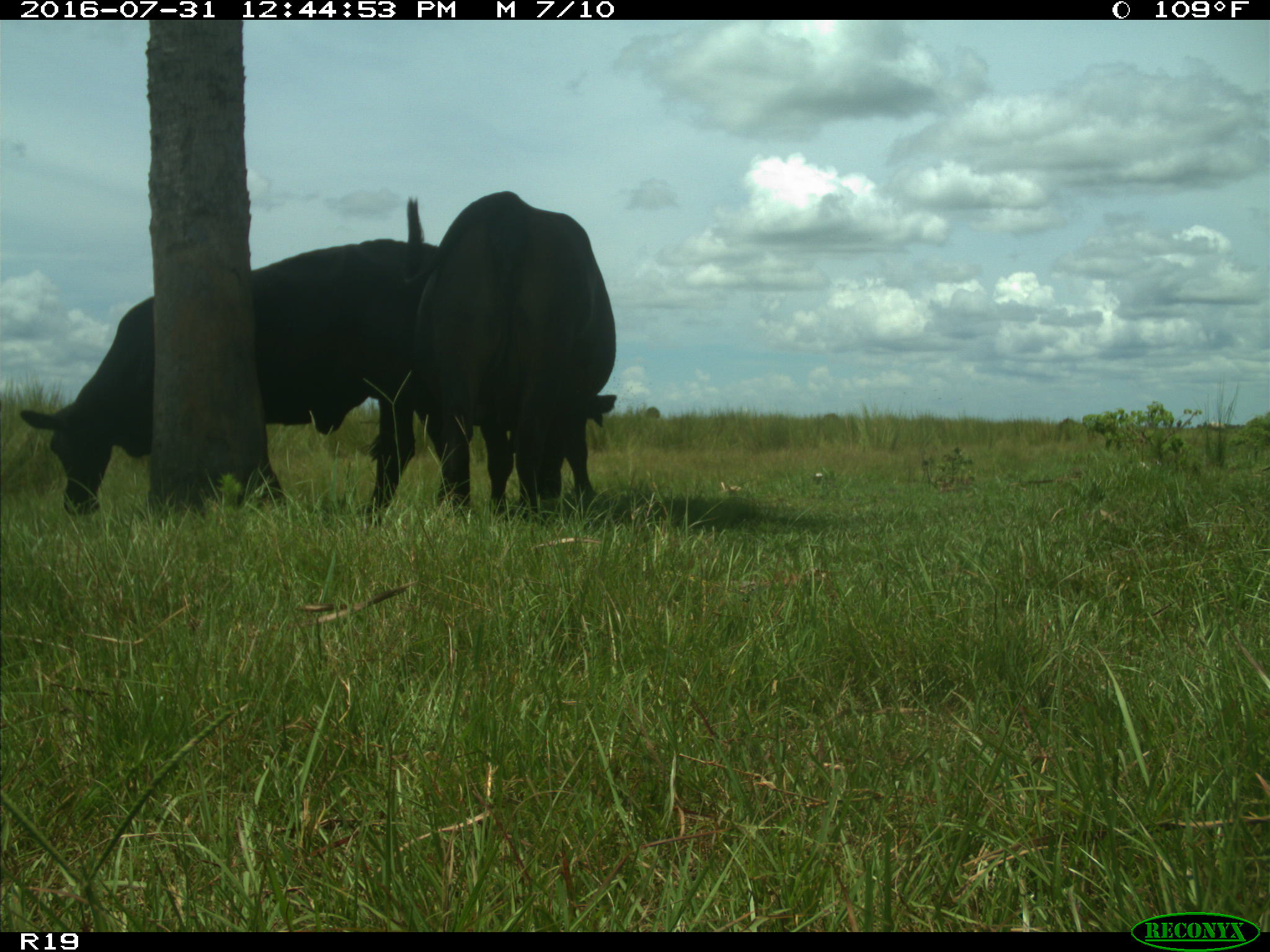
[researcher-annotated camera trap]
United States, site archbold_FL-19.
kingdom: Animalia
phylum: Chordata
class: Mammalia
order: Artiodactyla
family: Bovidae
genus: Bos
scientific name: Bos taurus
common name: domestic cow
Bos taurus (domestic cow).